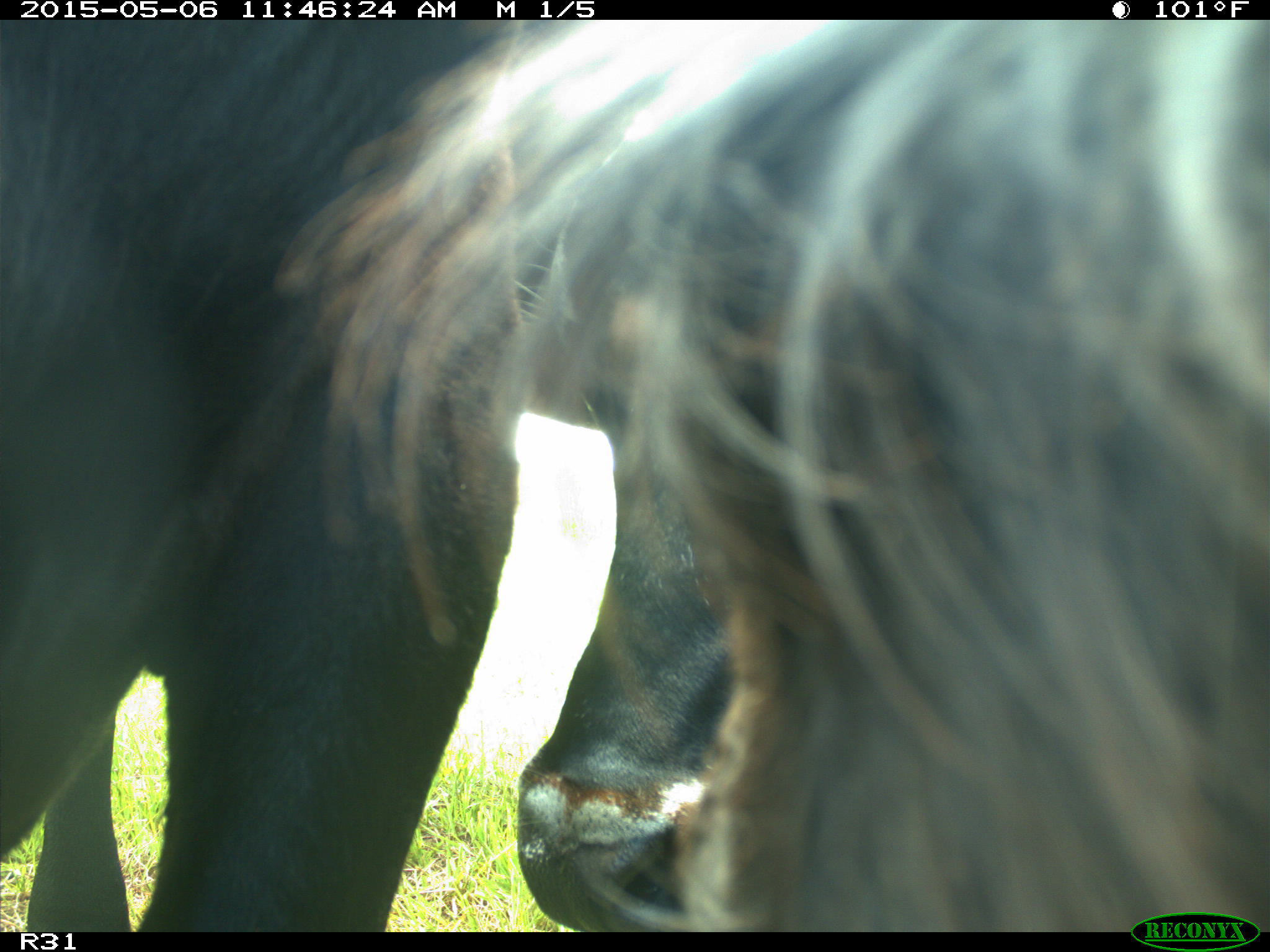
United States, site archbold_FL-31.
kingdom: Animalia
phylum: Chordata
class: Mammalia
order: Artiodactyla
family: Bovidae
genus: Bos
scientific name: Bos taurus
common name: domestic cow